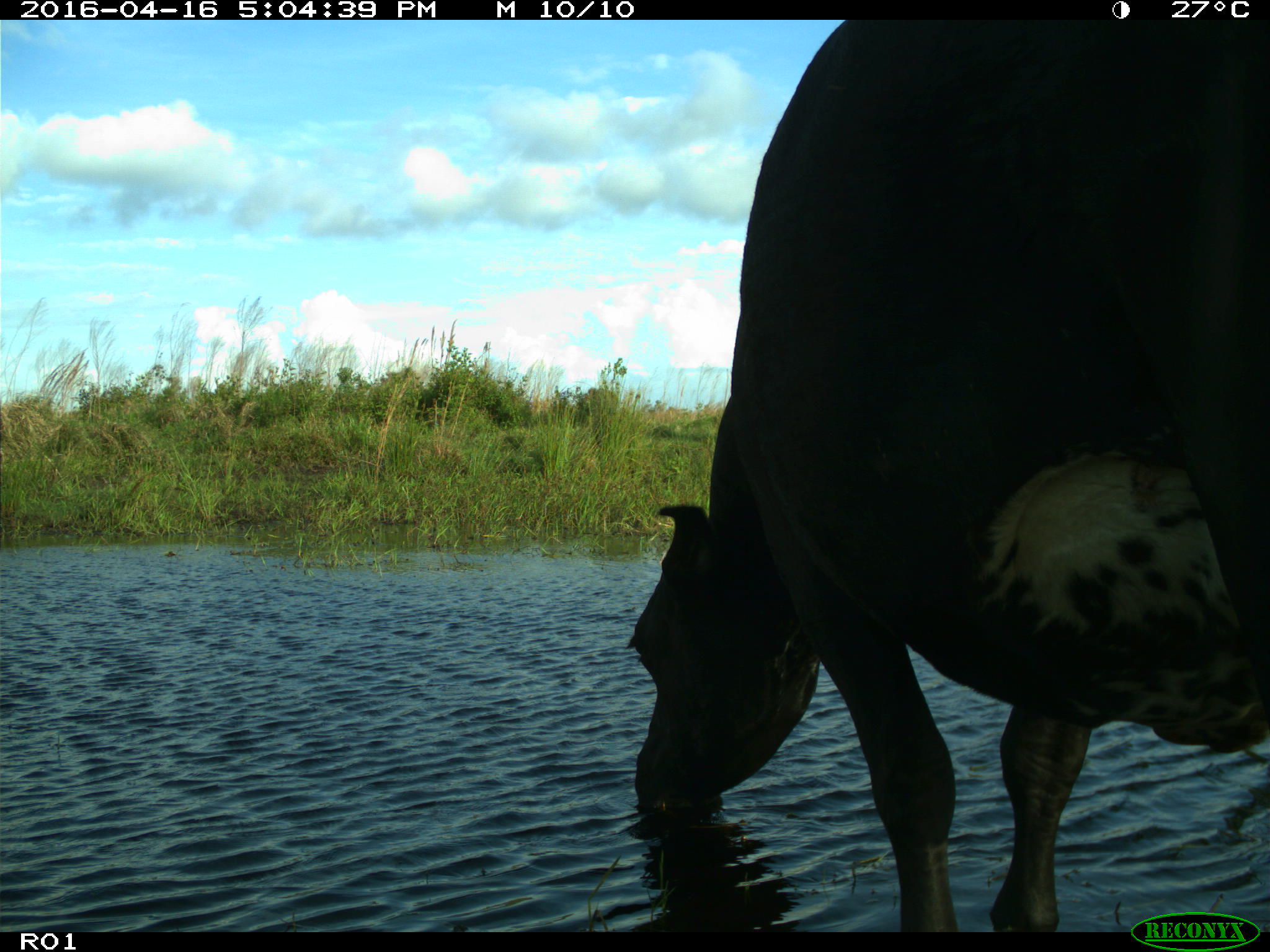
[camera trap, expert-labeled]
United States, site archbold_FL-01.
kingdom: Animalia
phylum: Chordata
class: Mammalia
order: Artiodactyla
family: Bovidae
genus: Bos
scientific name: Bos taurus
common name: domestic cow